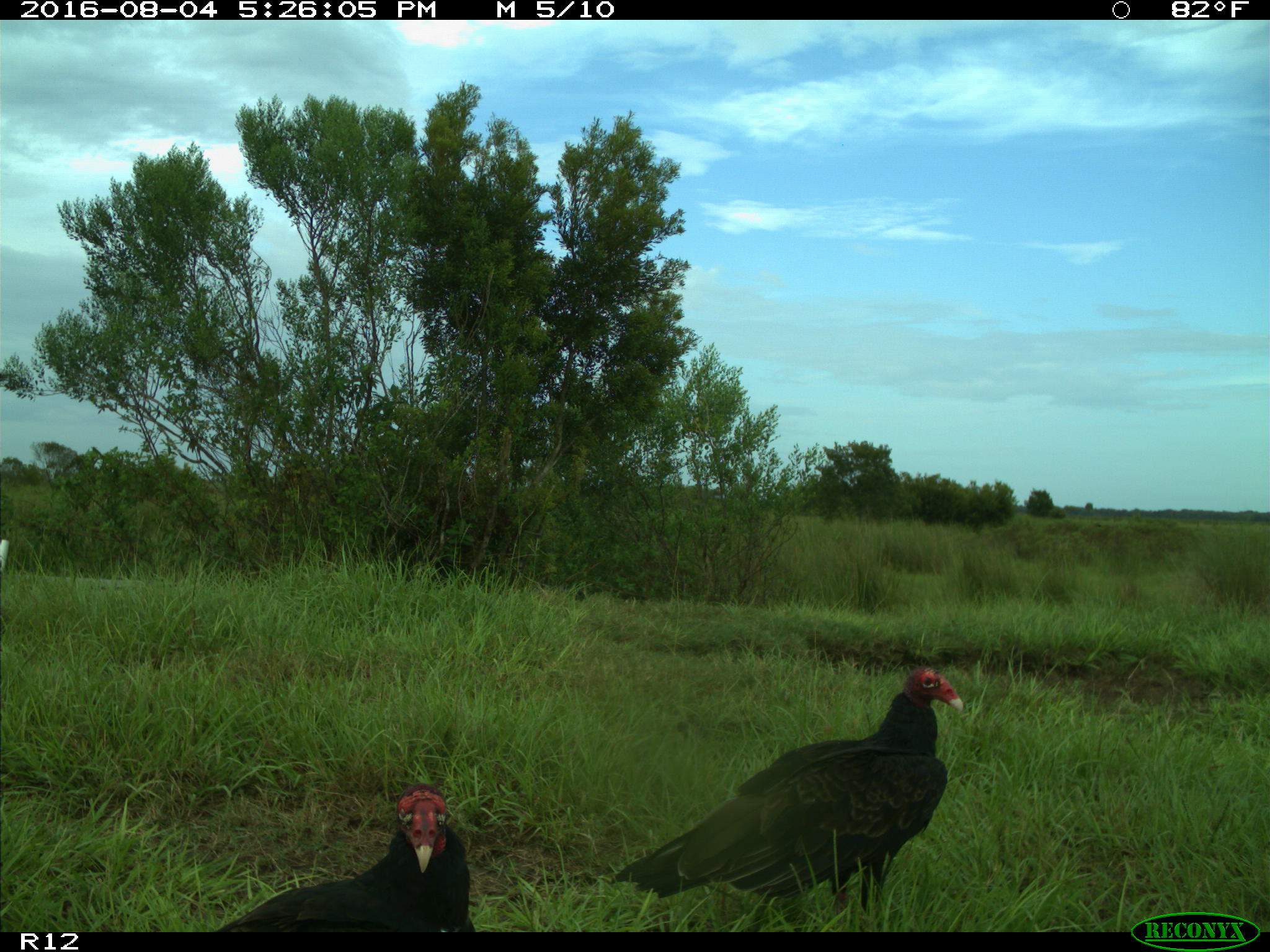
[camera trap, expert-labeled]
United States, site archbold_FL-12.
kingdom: Animalia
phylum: Chordata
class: Aves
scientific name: Aves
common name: birds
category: unidentified bird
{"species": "unidentified bird (birds) (Aves)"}